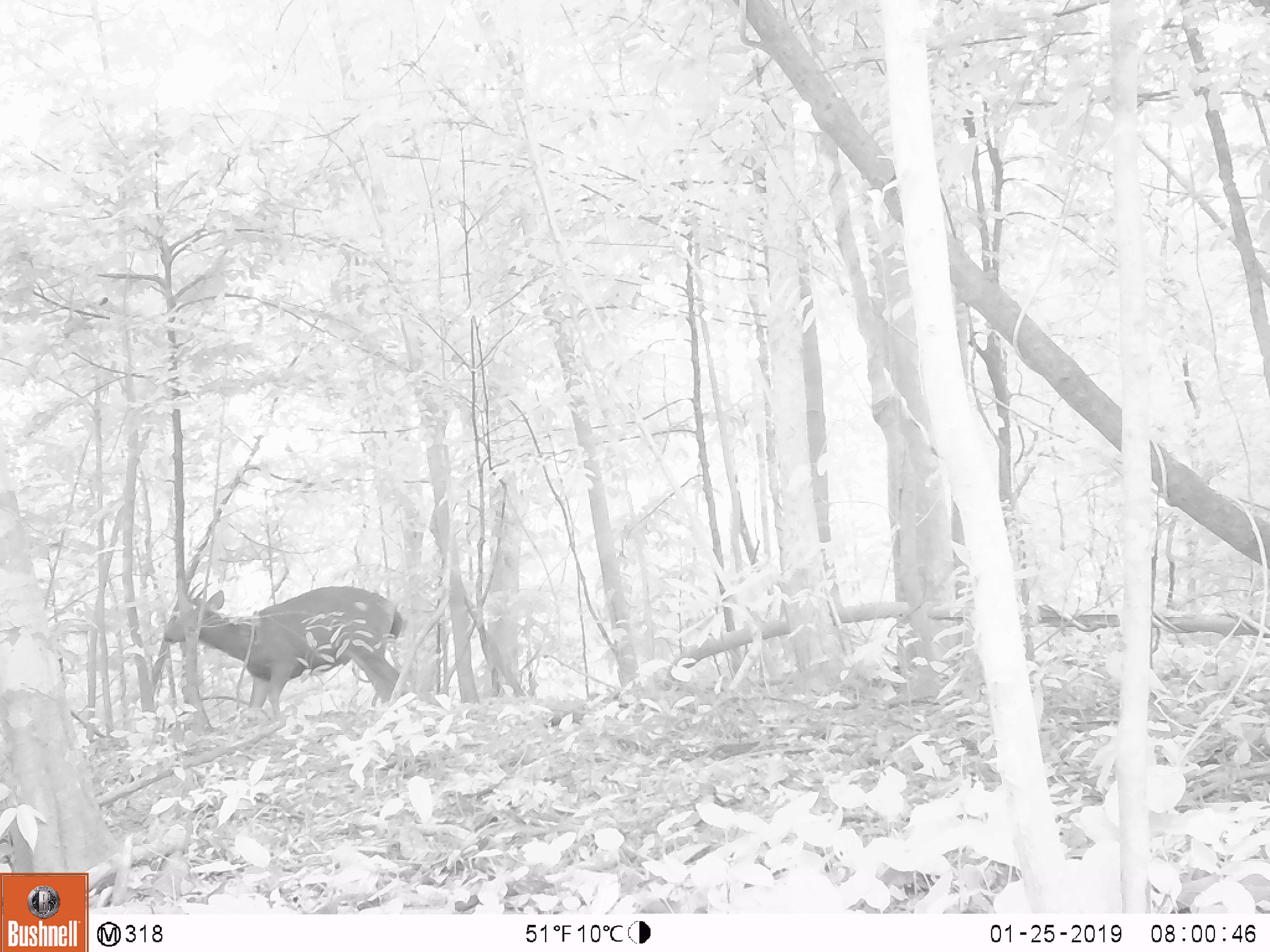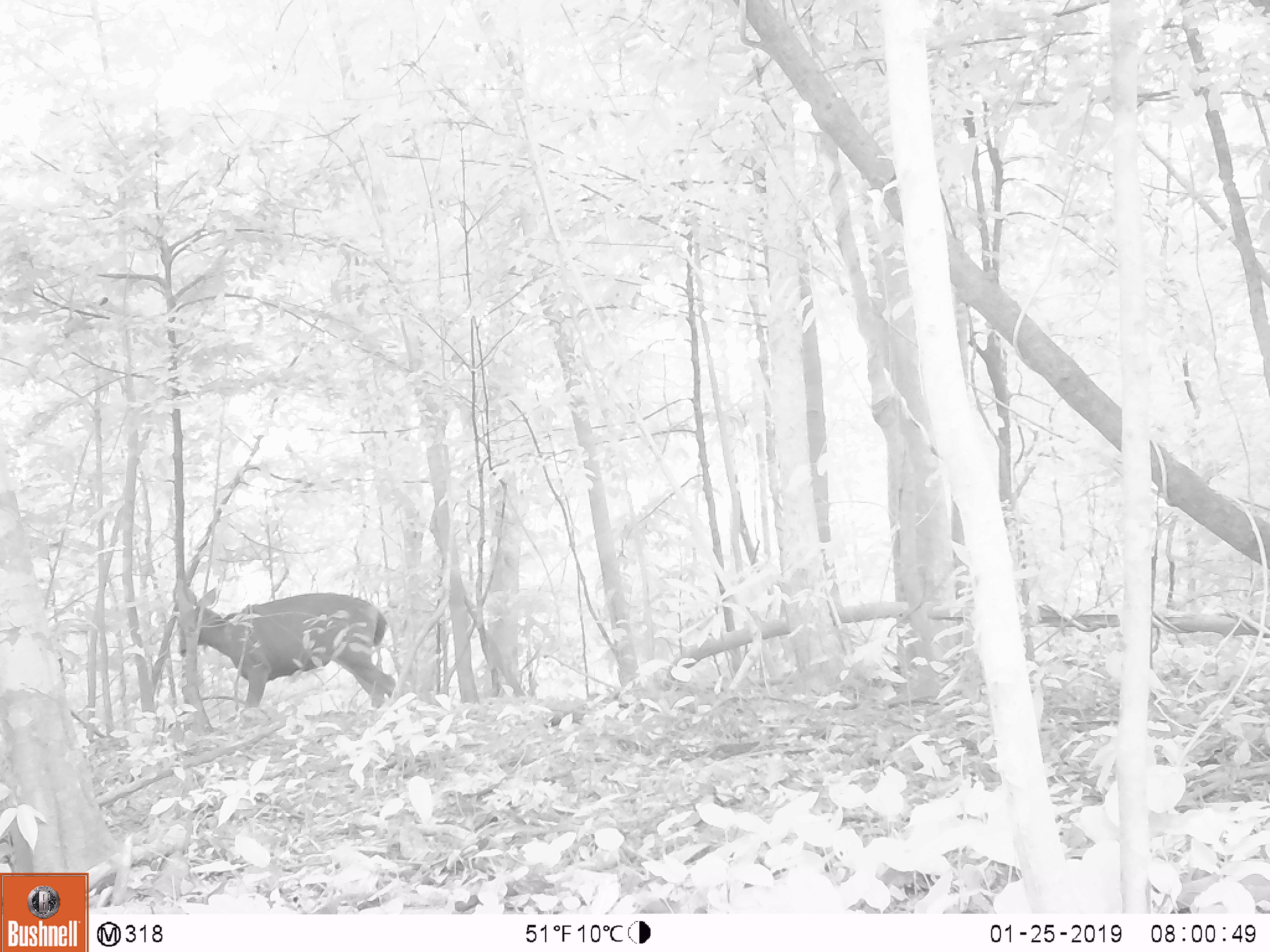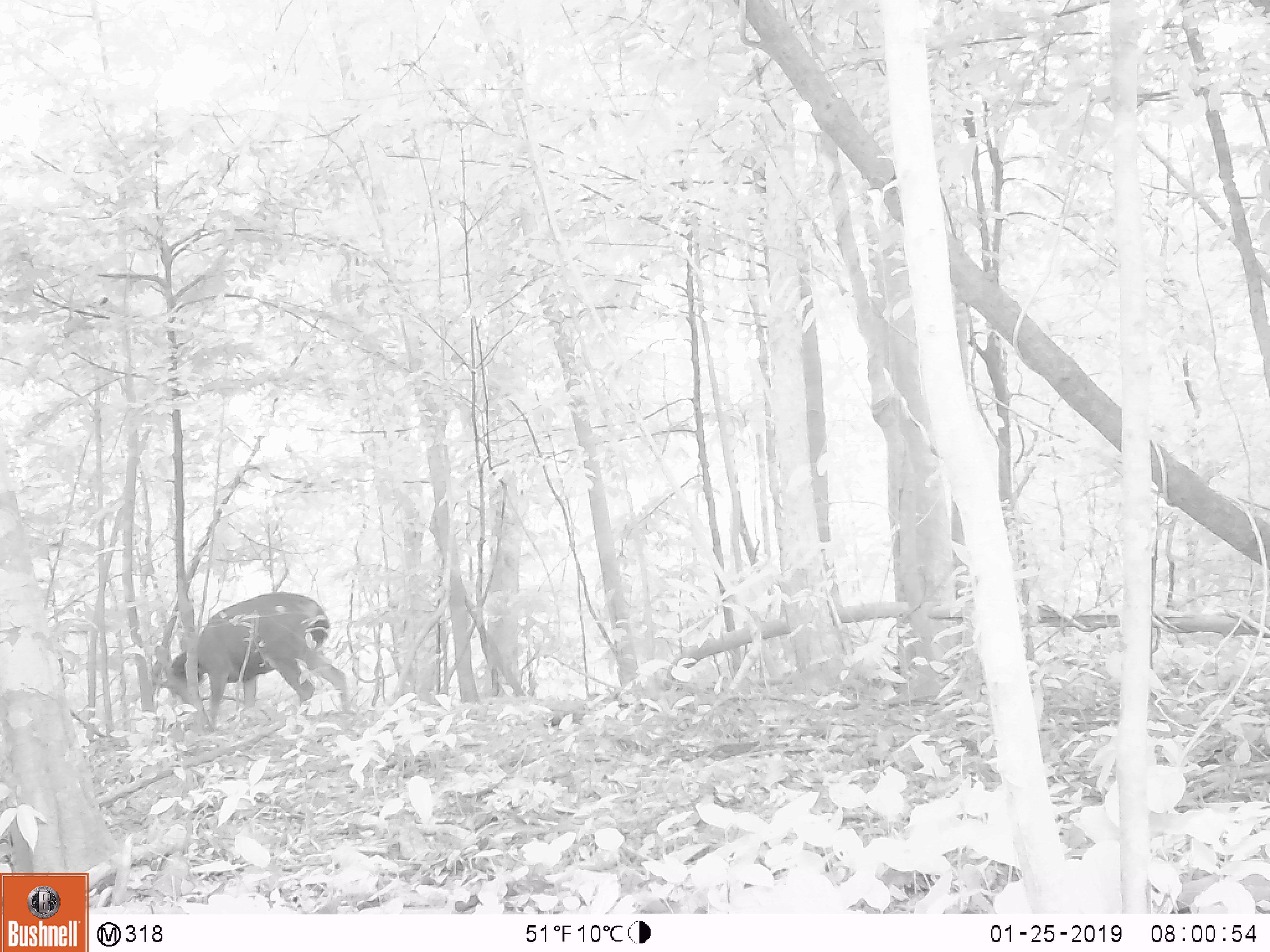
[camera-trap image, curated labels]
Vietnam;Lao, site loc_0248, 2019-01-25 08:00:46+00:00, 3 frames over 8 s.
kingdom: Animalia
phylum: Chordata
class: Mammalia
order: Artiodactyla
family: Cervidae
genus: Rusa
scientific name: Rusa unicolor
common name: sambar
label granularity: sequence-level